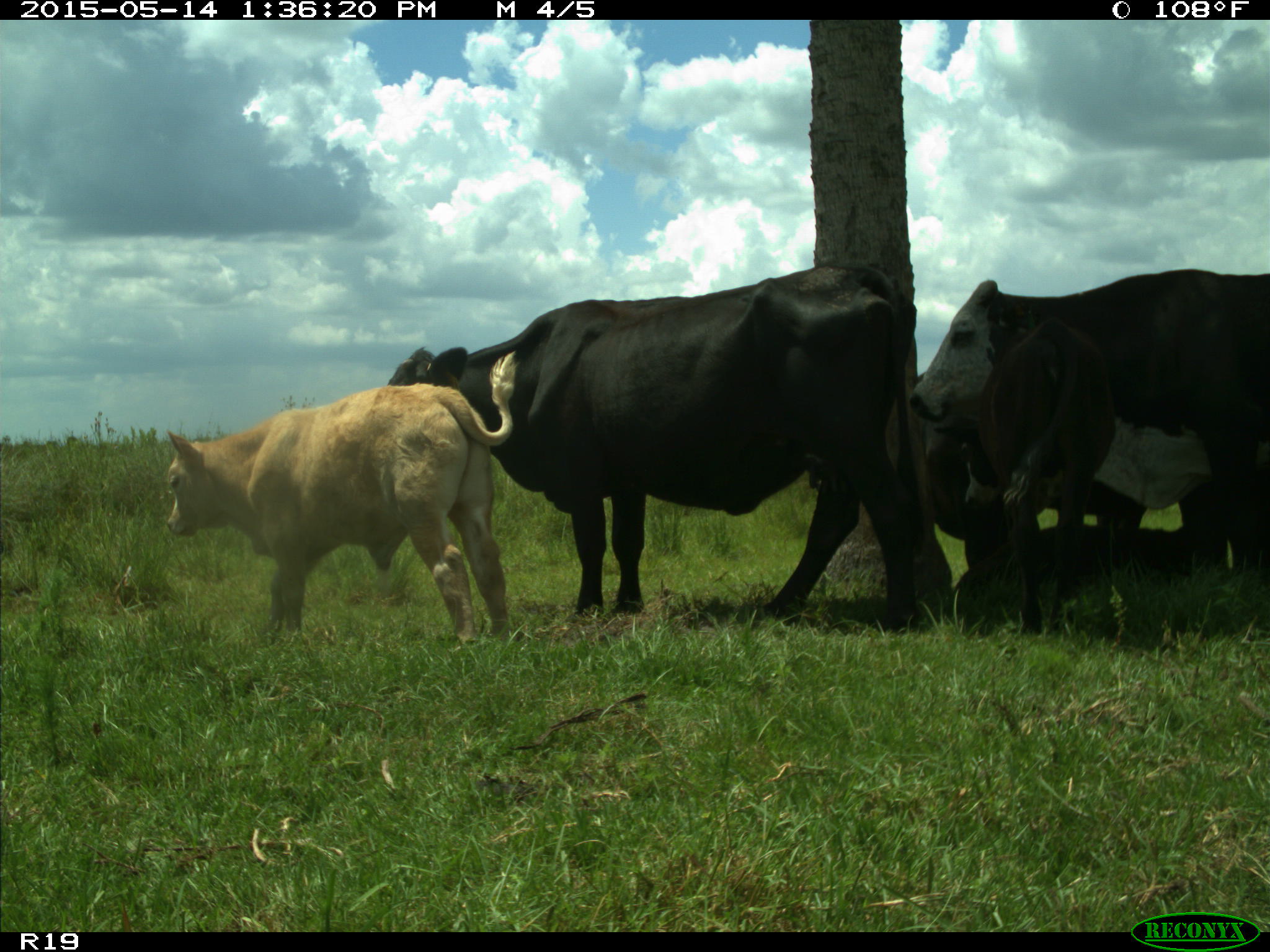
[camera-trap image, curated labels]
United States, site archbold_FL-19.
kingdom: Animalia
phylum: Chordata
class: Mammalia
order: Artiodactyla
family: Bovidae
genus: Bos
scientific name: Bos taurus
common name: domestic cow